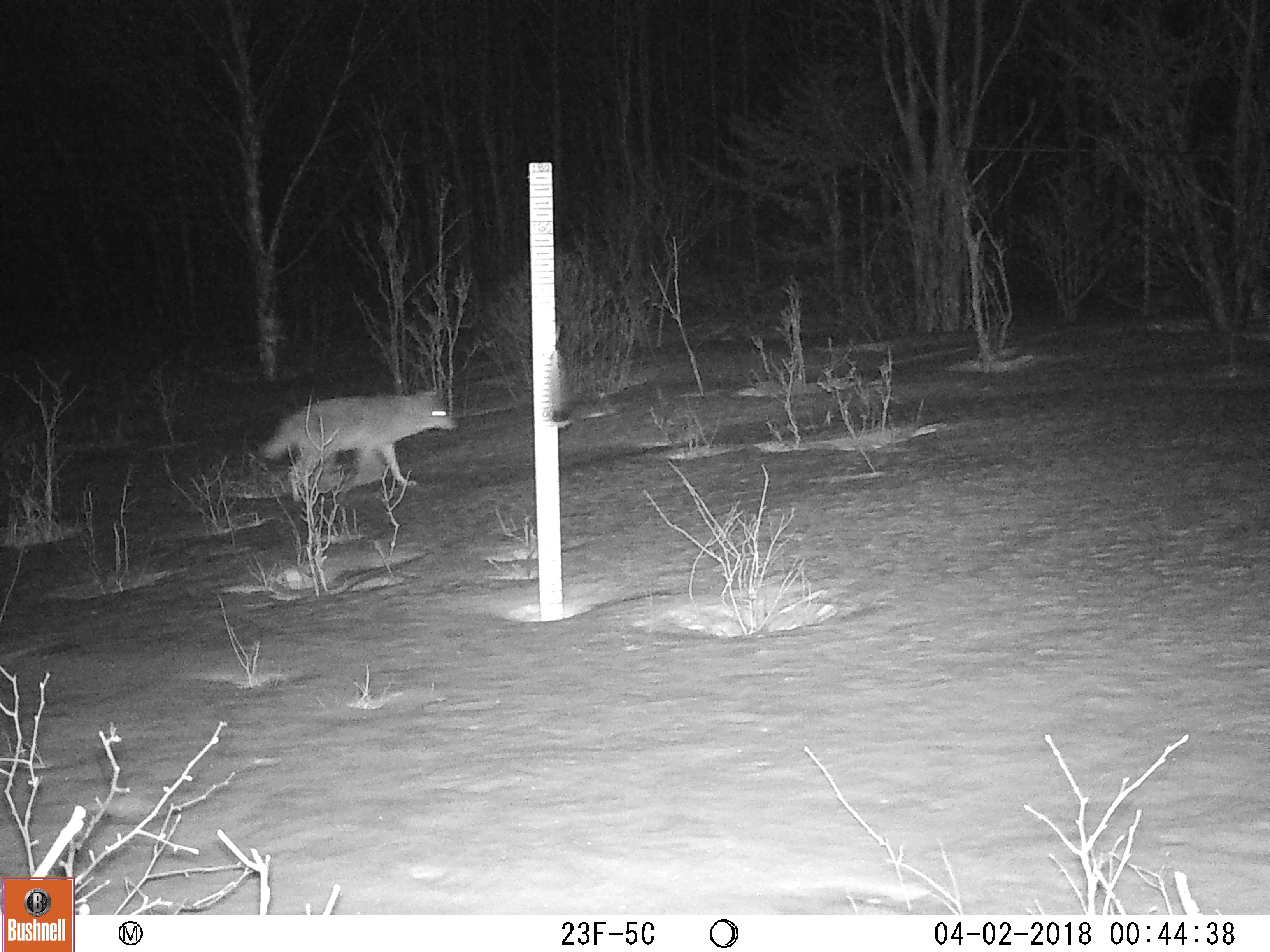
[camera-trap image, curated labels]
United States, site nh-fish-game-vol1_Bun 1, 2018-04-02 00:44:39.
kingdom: Animalia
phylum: Chordata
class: Mammalia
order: Carnivora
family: Canidae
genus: Canis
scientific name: Canis latrans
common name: coyote